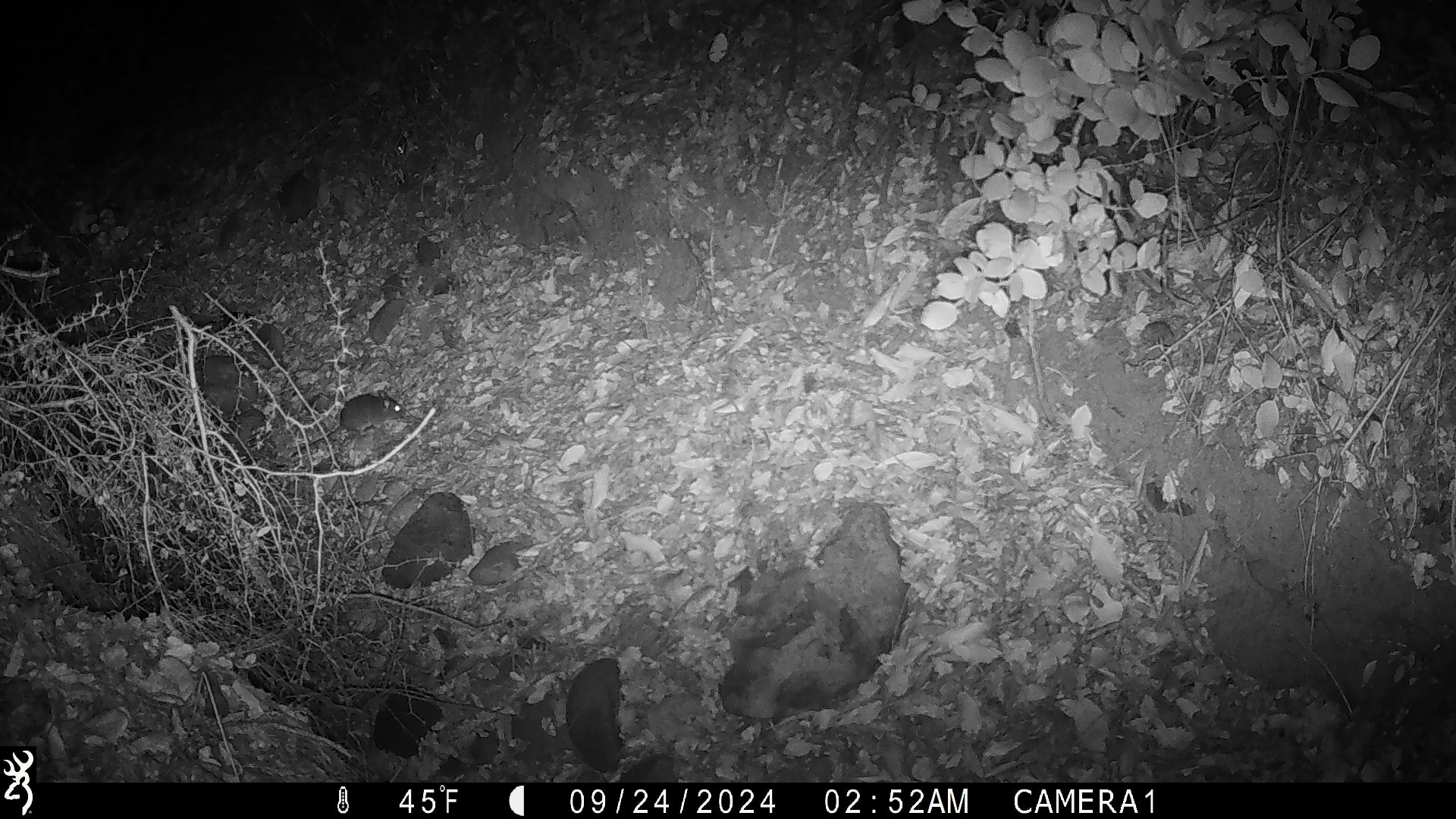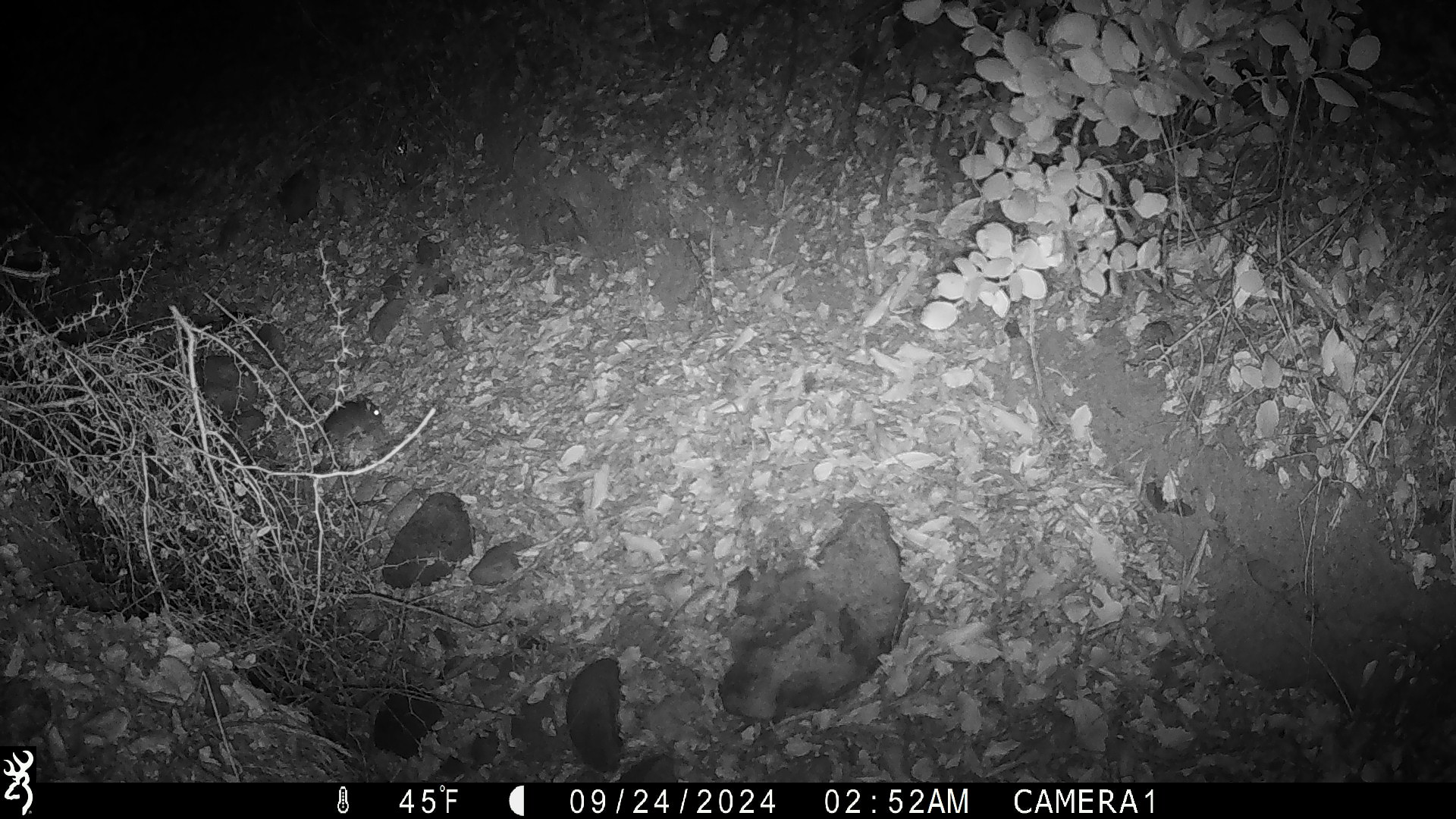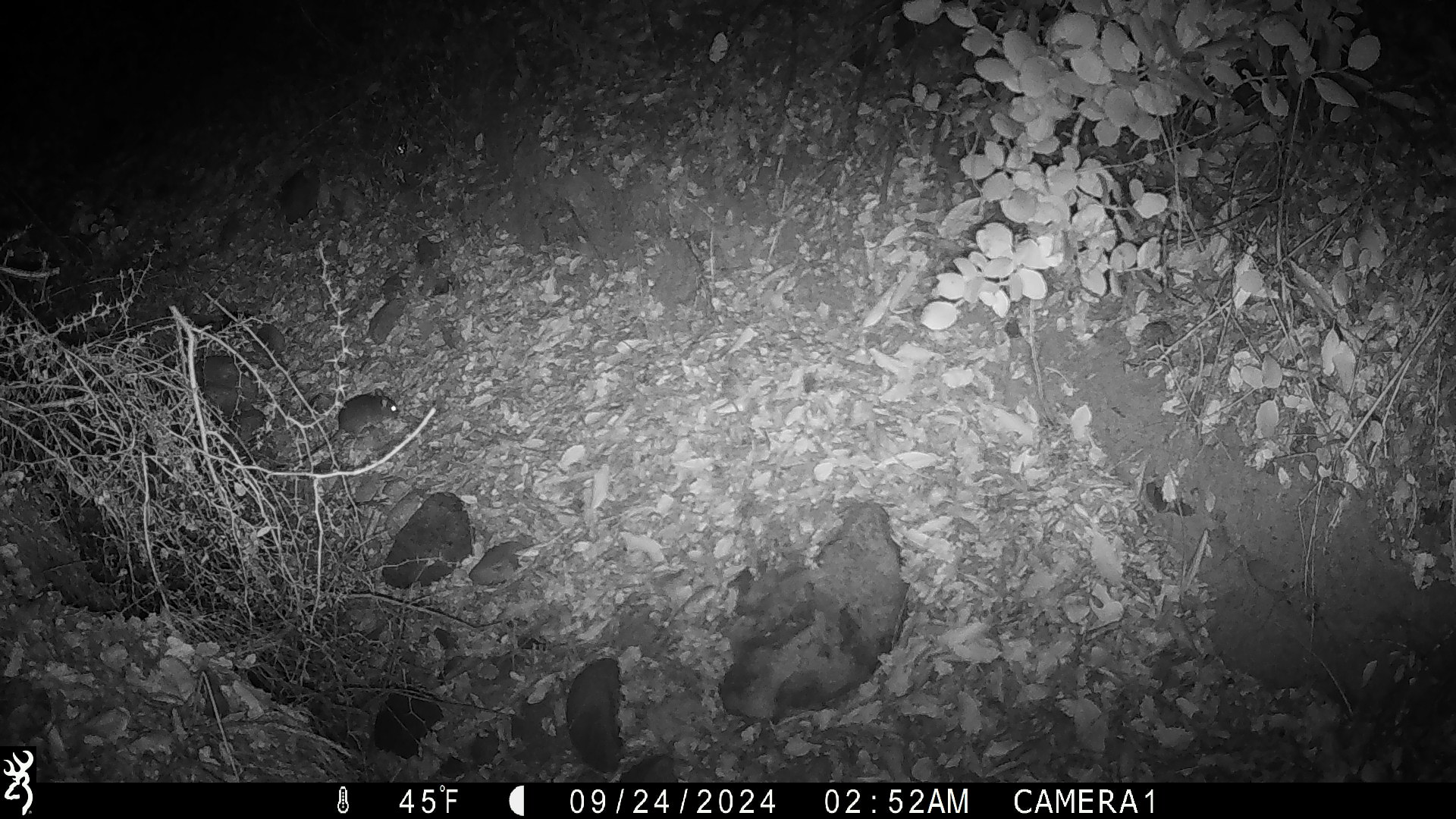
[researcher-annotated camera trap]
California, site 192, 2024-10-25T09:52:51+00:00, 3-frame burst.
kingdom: Animalia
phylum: Chordata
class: Mammalia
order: Rodentia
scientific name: Rodentia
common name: mouse or rat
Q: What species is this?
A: Mouse or rat (Rodentia).